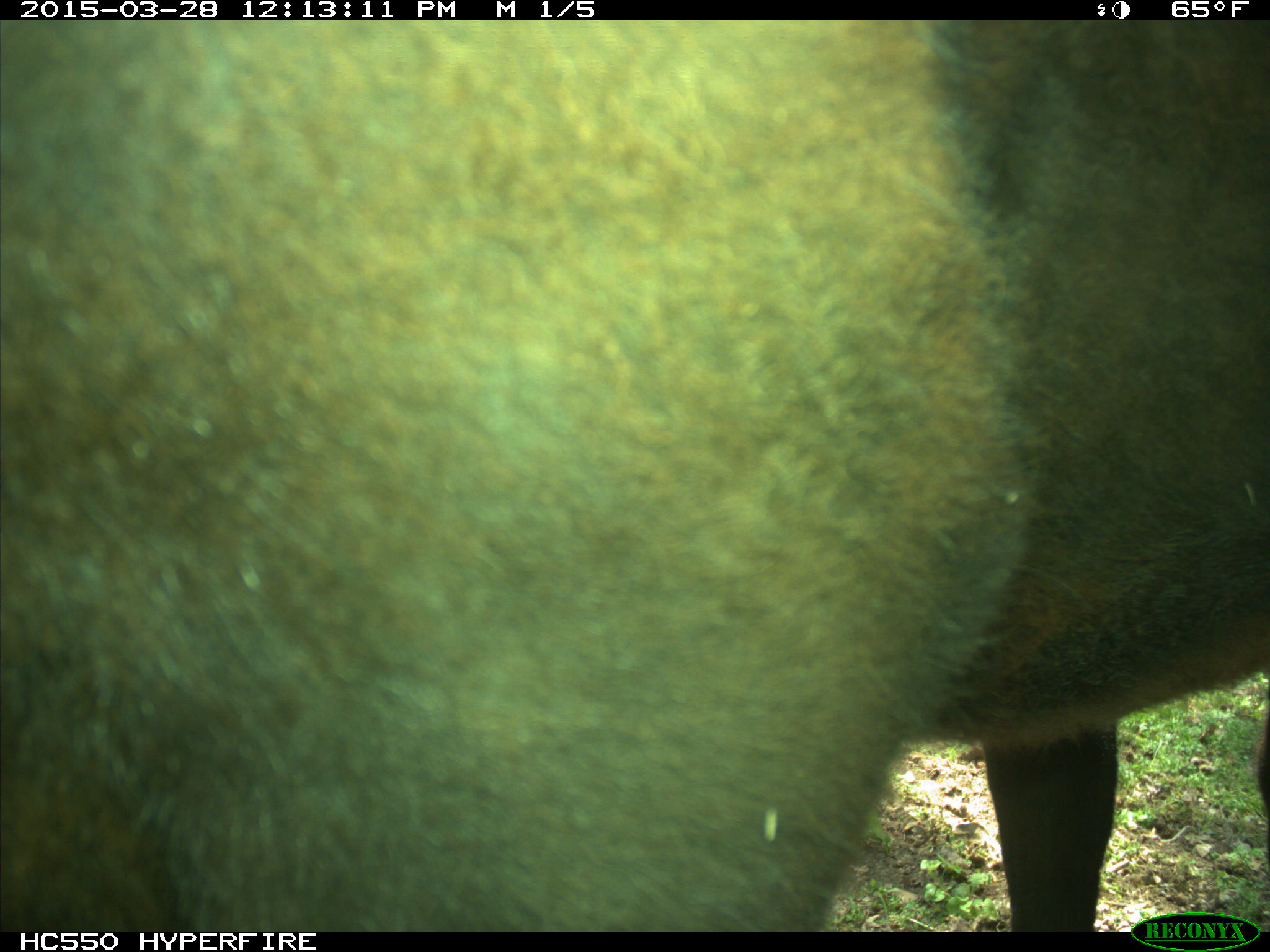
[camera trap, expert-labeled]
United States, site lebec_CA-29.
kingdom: Animalia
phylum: Chordata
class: Mammalia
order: Artiodactyla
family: Bovidae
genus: Bos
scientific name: Bos taurus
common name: domestic cow